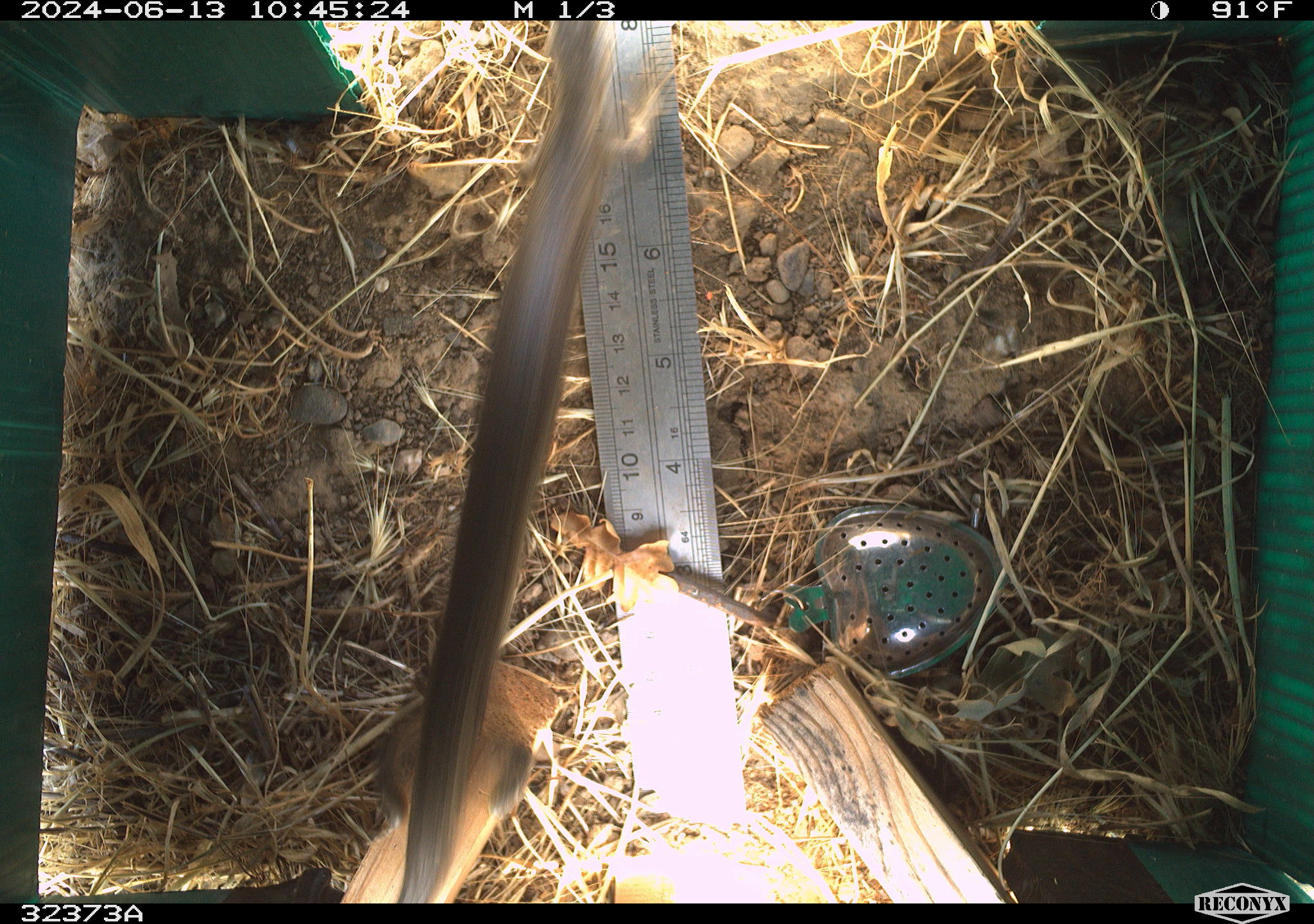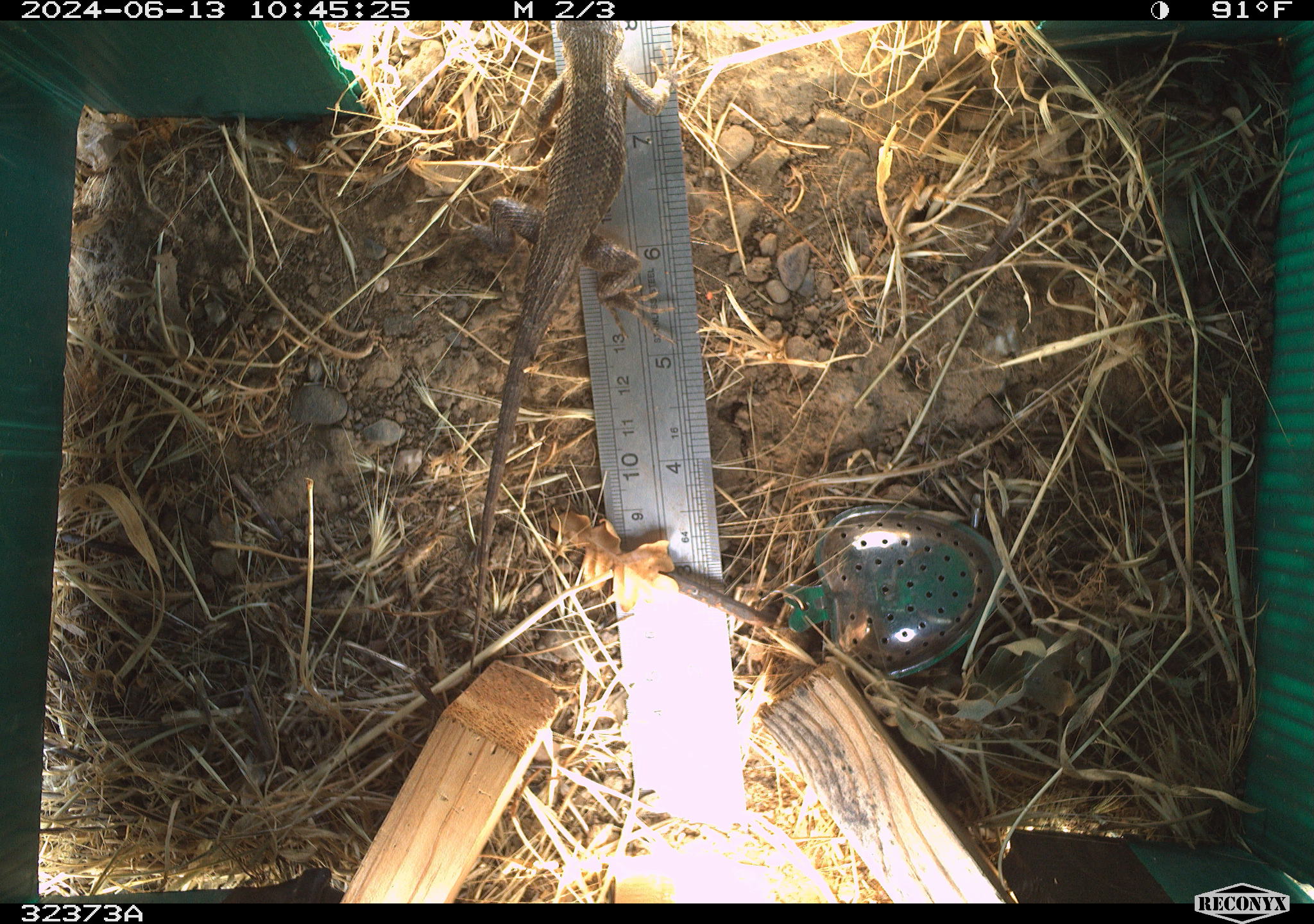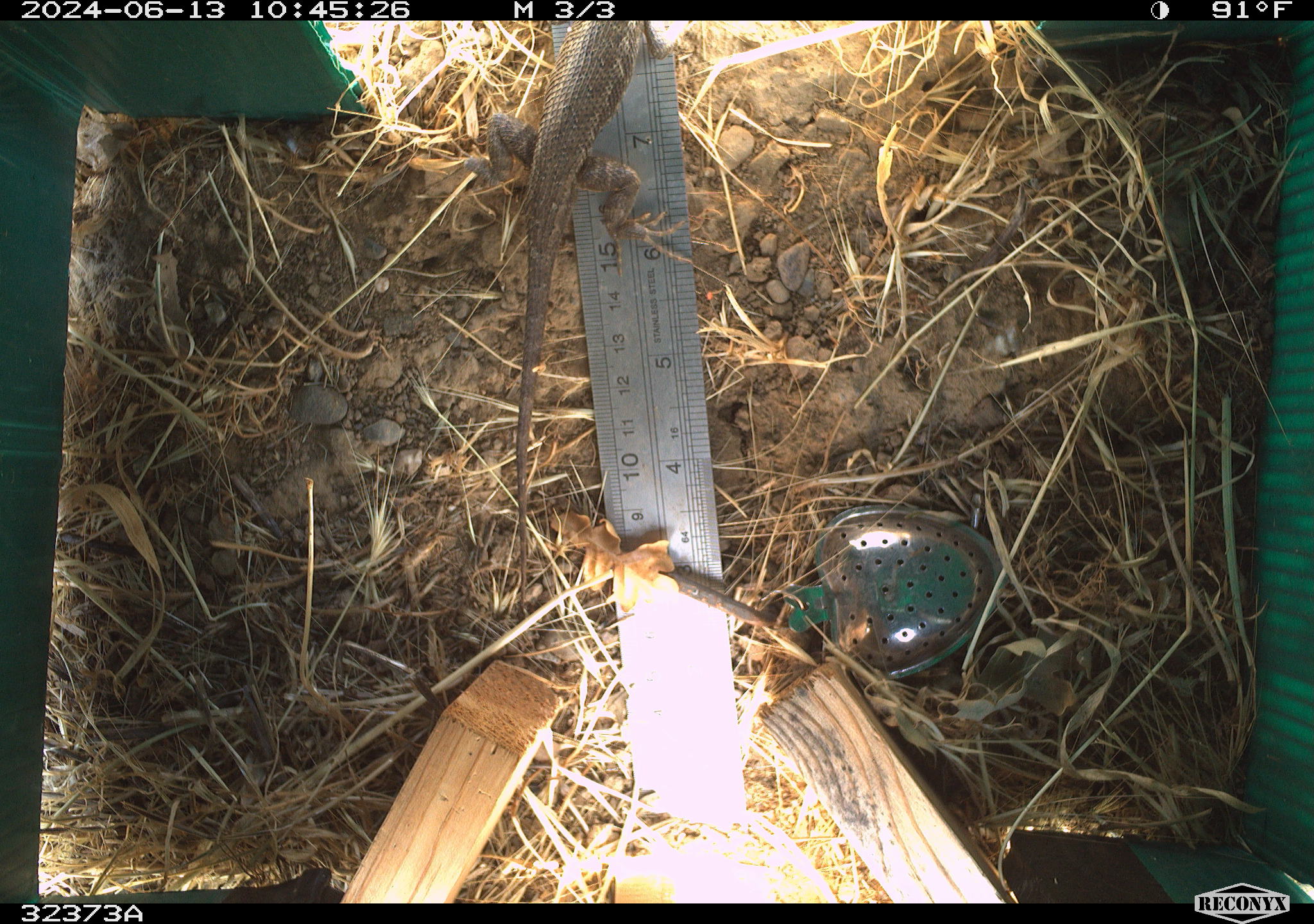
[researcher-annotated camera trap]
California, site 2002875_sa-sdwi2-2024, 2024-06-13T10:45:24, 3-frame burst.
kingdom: Animalia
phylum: Chordata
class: Reptilia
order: Squamata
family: Phrynosomatidae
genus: Sceloporus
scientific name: Sceloporus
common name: spiny lizards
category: sceloporus species